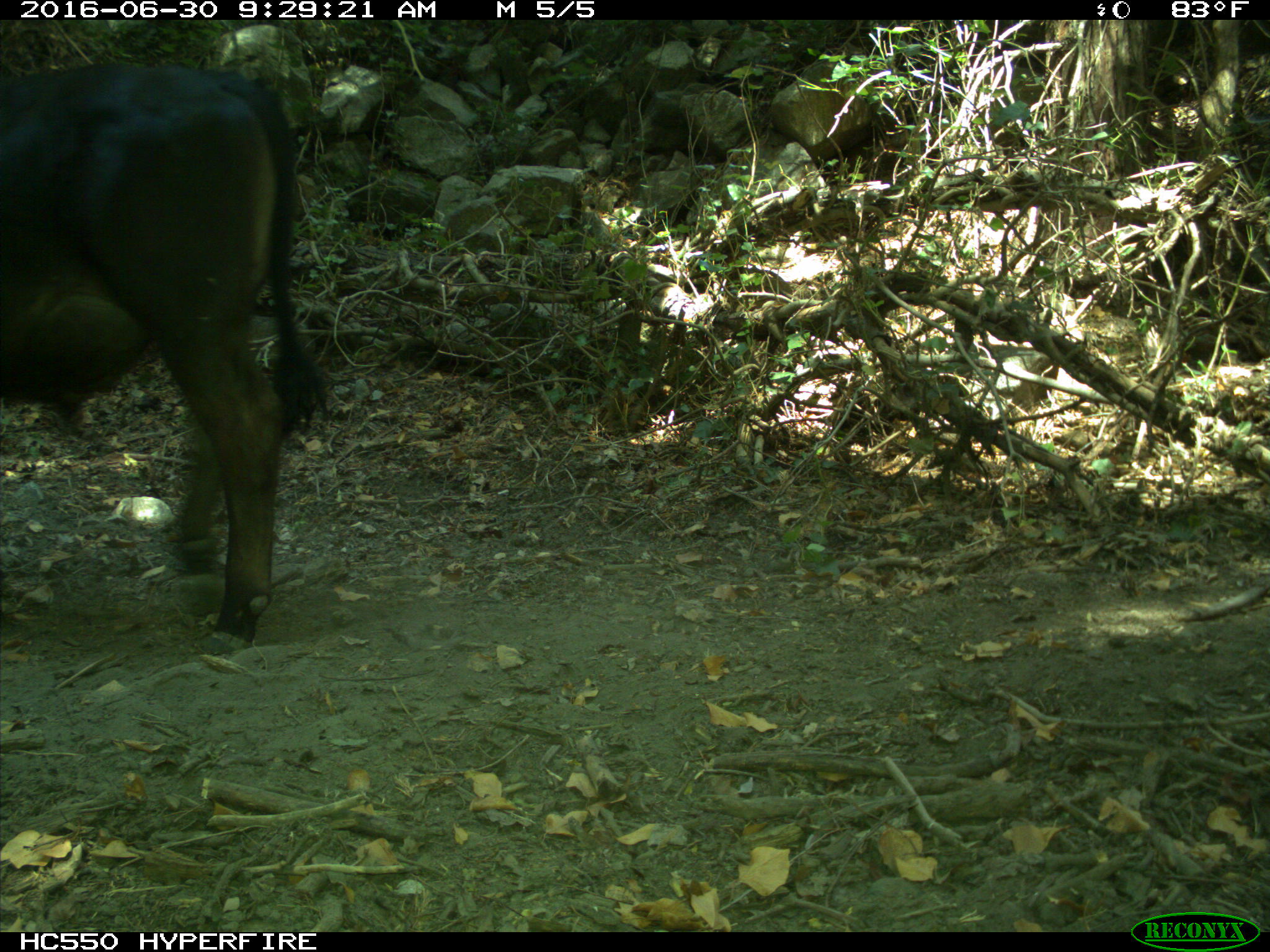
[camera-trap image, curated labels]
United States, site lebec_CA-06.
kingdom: Animalia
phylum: Chordata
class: Mammalia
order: Artiodactyla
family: Bovidae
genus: Bos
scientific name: Bos taurus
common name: domestic cow